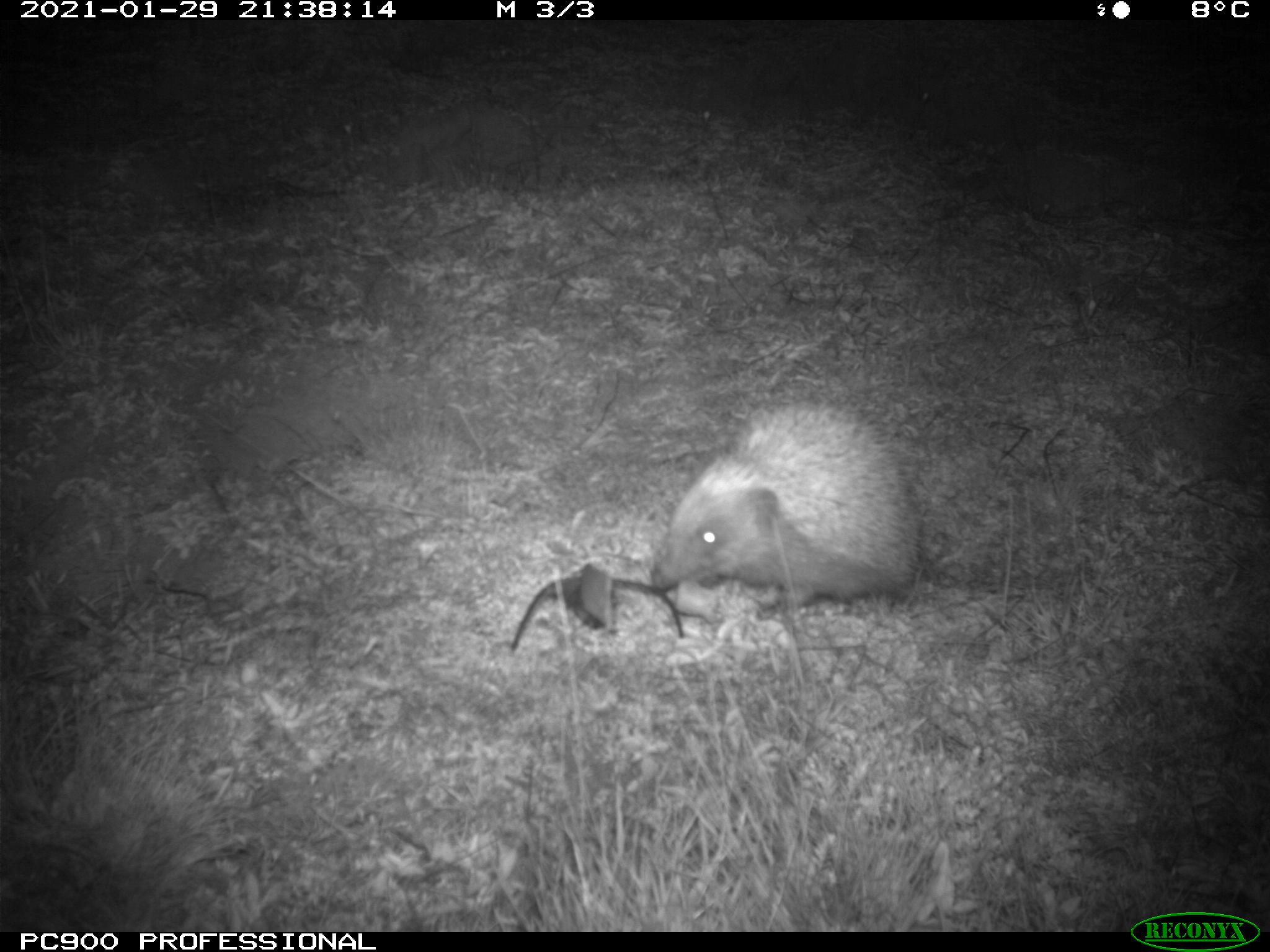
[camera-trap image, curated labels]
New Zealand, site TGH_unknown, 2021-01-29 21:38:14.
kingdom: Animalia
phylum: Chordata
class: Mammalia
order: Eulipotyphla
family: Erinaceidae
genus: Erinaceus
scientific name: Erinaceus europaeus europaeus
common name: european hedgehog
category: hedgehog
Hedgehog (european hedgehog) (Erinaceus europaeus europaeus).